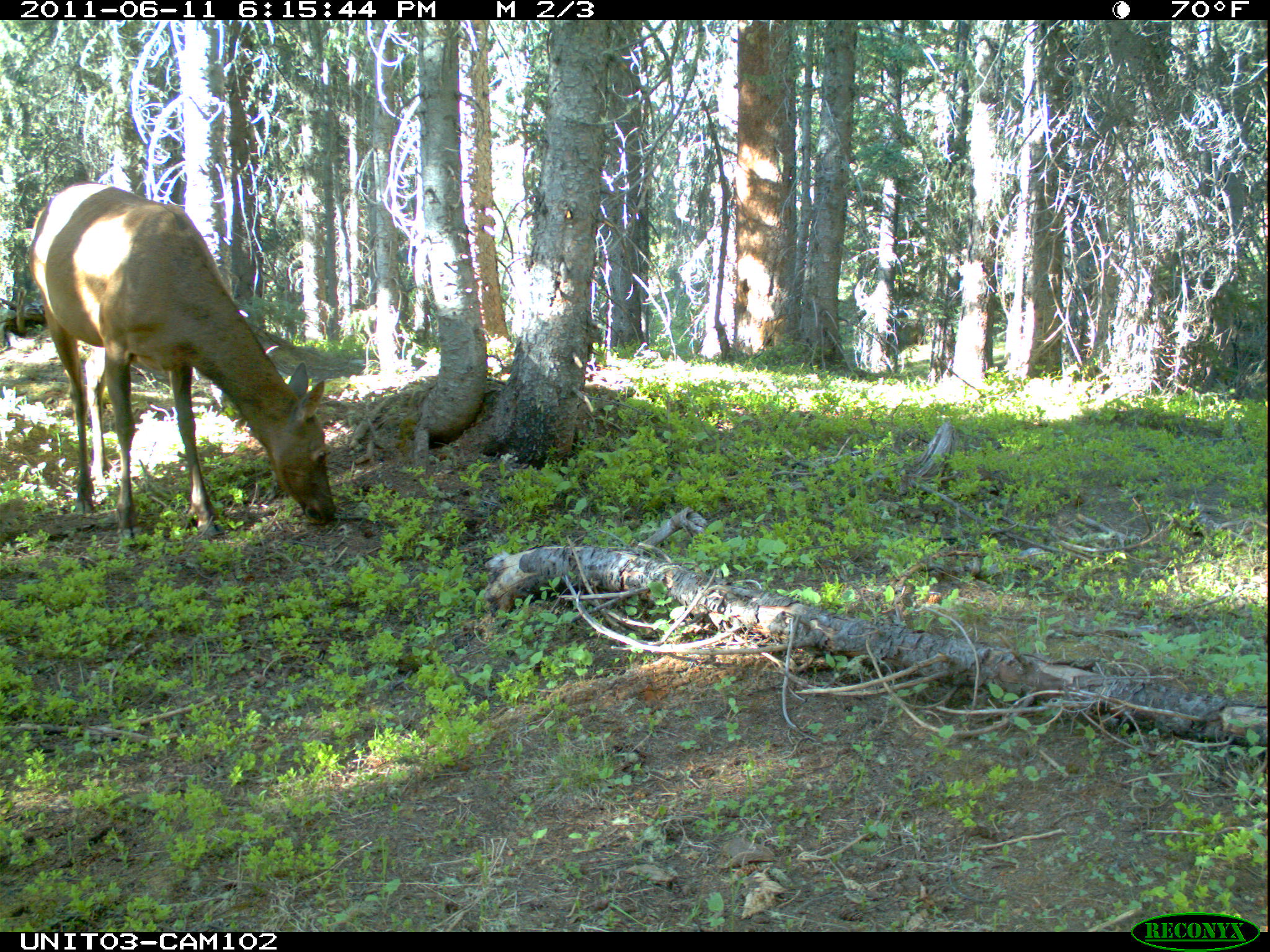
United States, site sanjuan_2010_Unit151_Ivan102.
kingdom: Animalia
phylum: Chordata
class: Mammalia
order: Artiodactyla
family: Cervidae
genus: Cervus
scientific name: Cervus elaphus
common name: red deer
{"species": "Cervus elaphus (red deer)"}